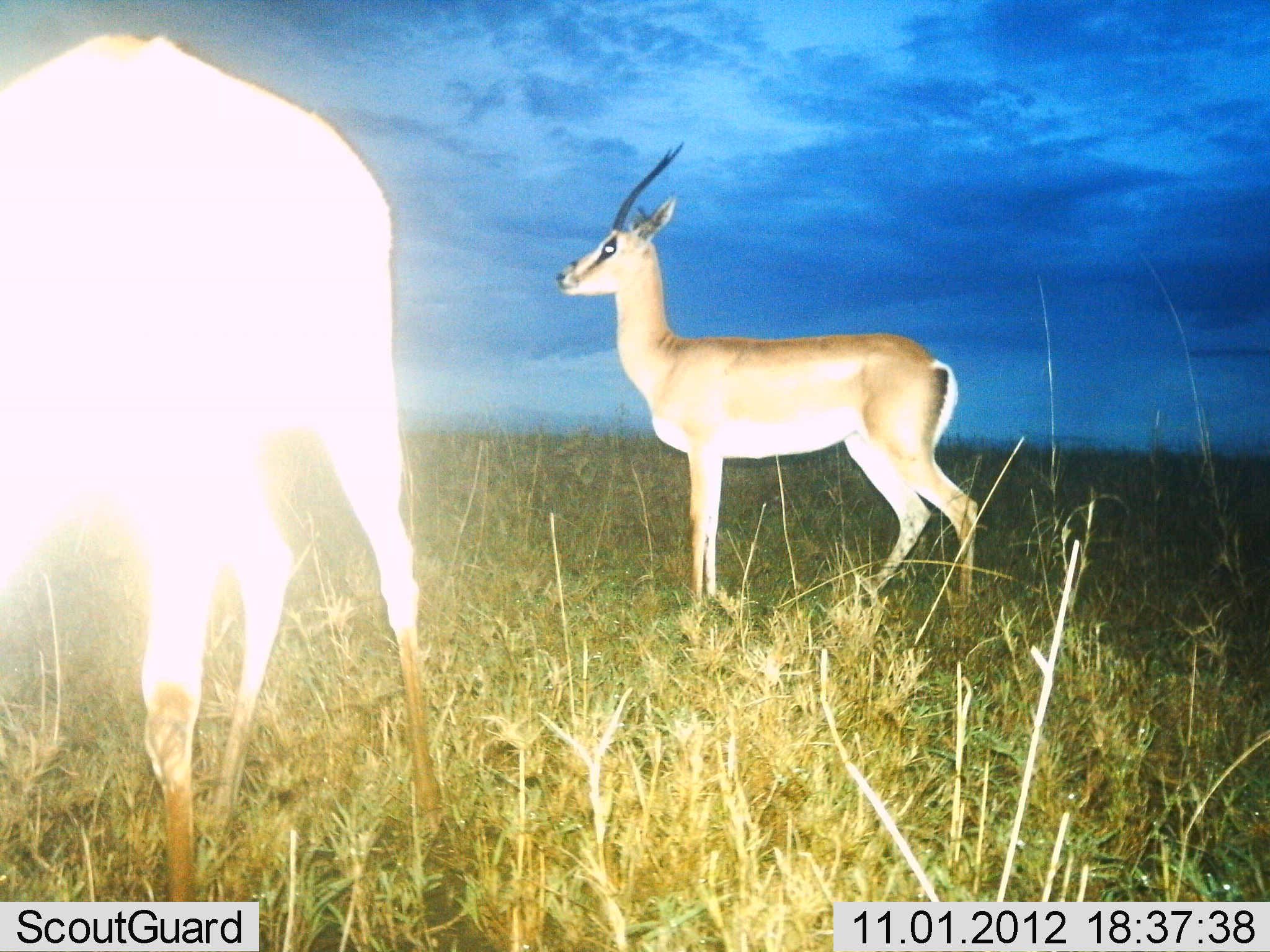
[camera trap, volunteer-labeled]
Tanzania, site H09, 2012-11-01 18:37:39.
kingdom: Animalia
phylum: Chordata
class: Mammalia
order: Artiodactyla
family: Bovidae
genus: Nanger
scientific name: Nanger granti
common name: grant's gazelle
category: gazellegrants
Gazellegrants (grant's gazelle) (Nanger granti), count 2. Behavior (volunteer vote fractions): standing 100%, resting 0%, moving 0%, interacting 0%. Young present (vote fraction): 0%. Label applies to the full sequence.